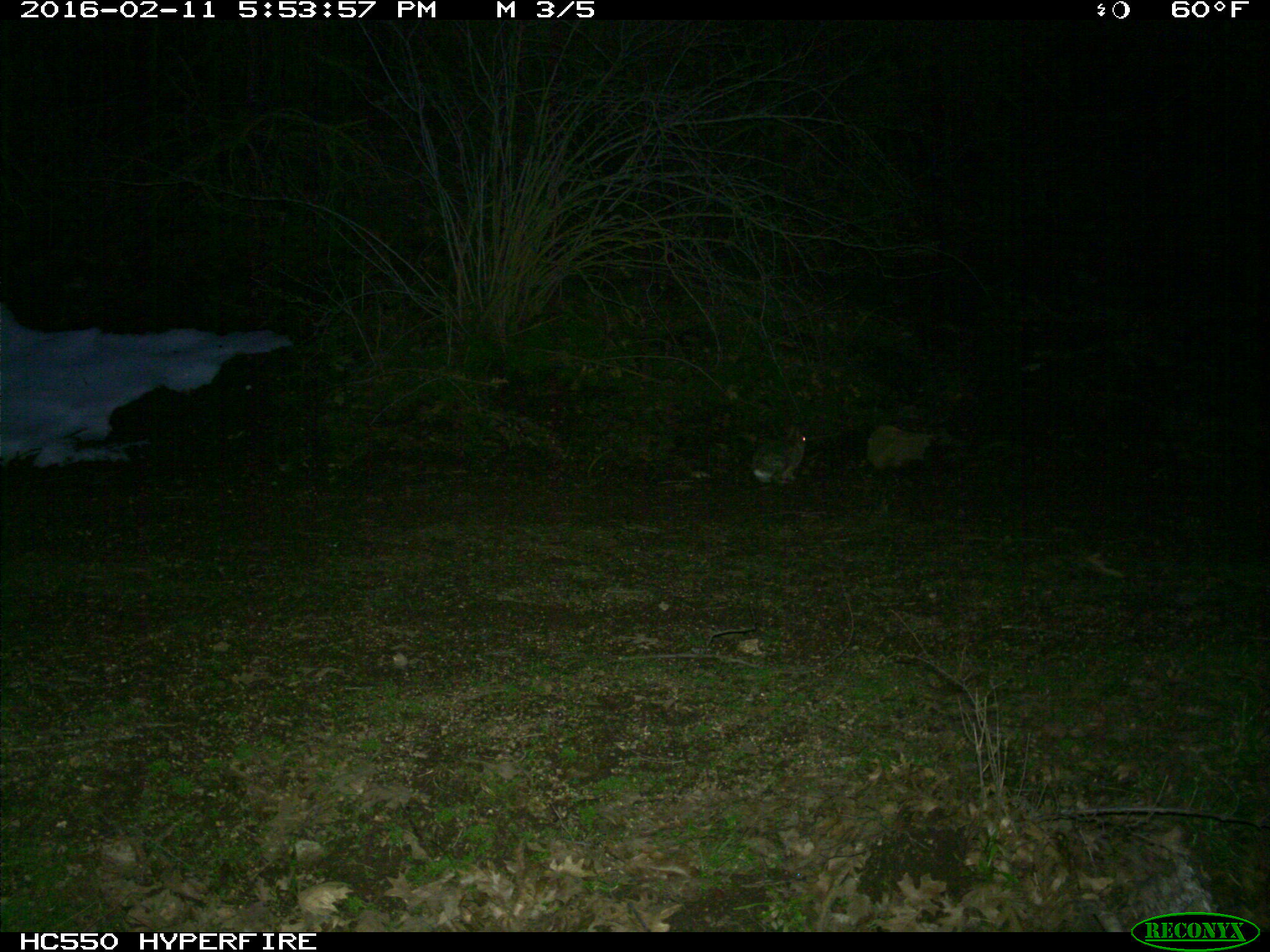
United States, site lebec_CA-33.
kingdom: Animalia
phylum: Chordata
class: Mammalia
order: Lagomorpha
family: Leporidae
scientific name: Leporidae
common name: rabbits and hares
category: unidentified rabbit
Unidentified rabbit (rabbits and hares) (Leporidae).